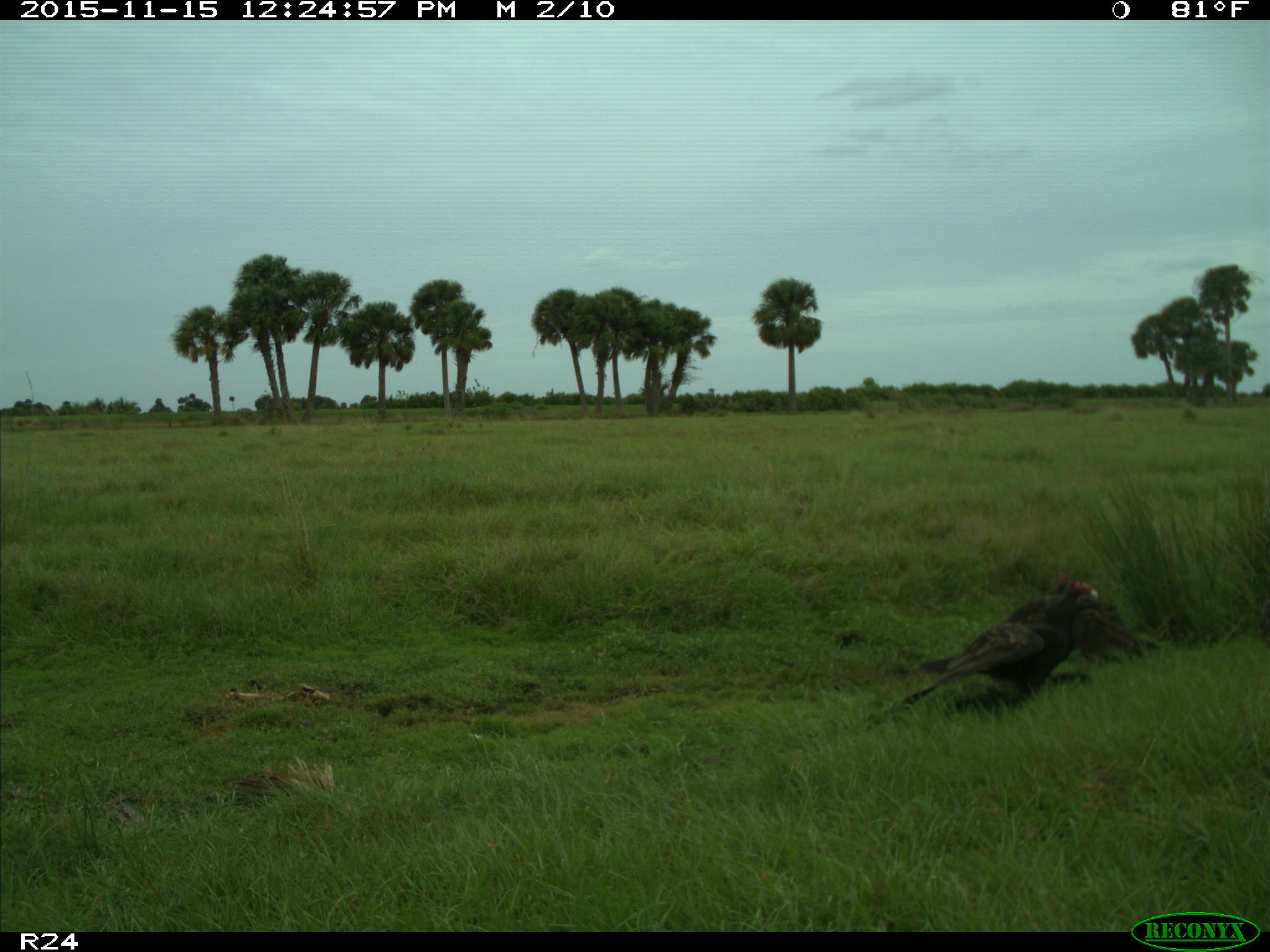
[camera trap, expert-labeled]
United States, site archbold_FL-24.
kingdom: Animalia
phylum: Chordata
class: Aves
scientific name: Aves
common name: birds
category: unidentified bird